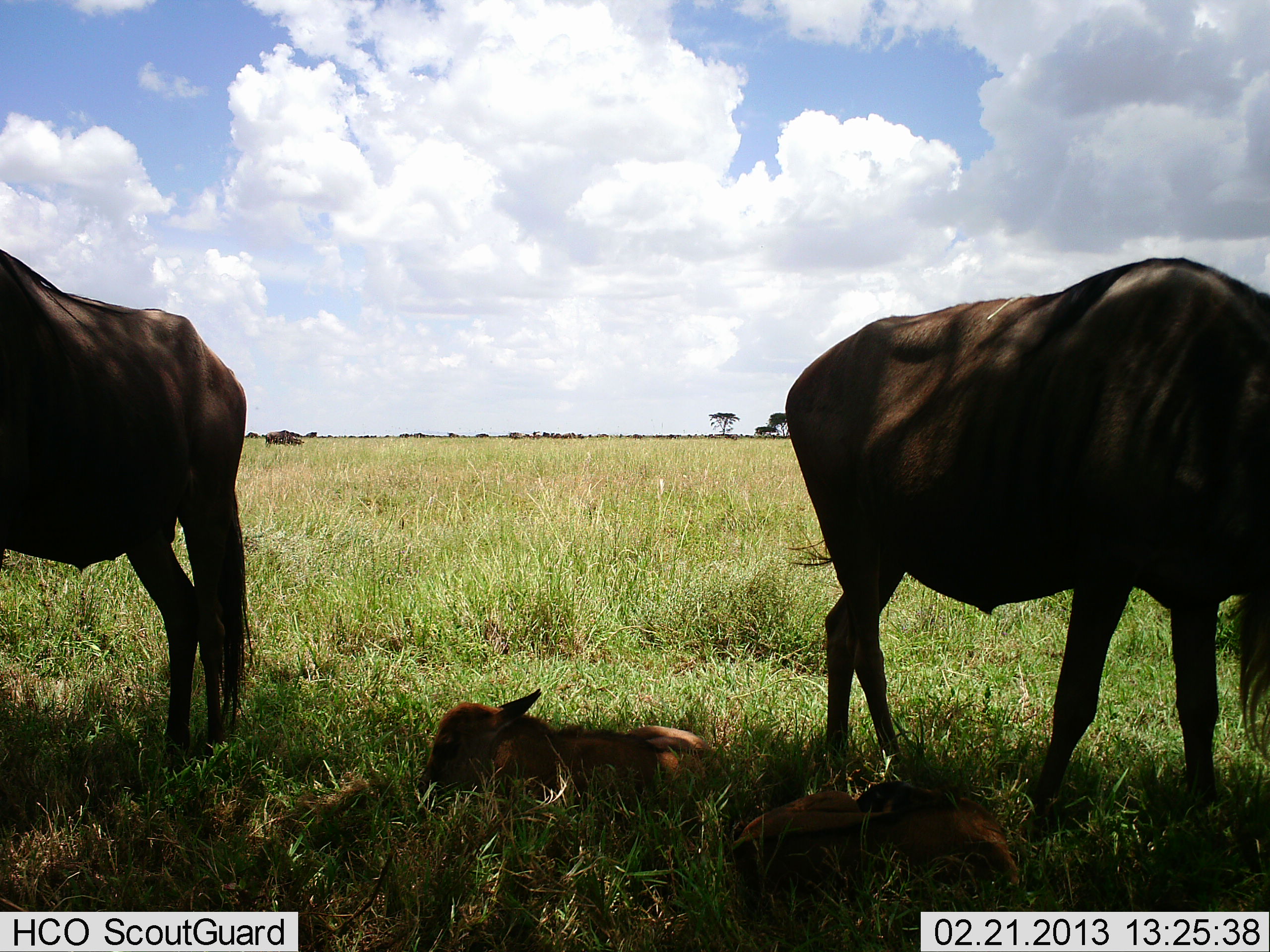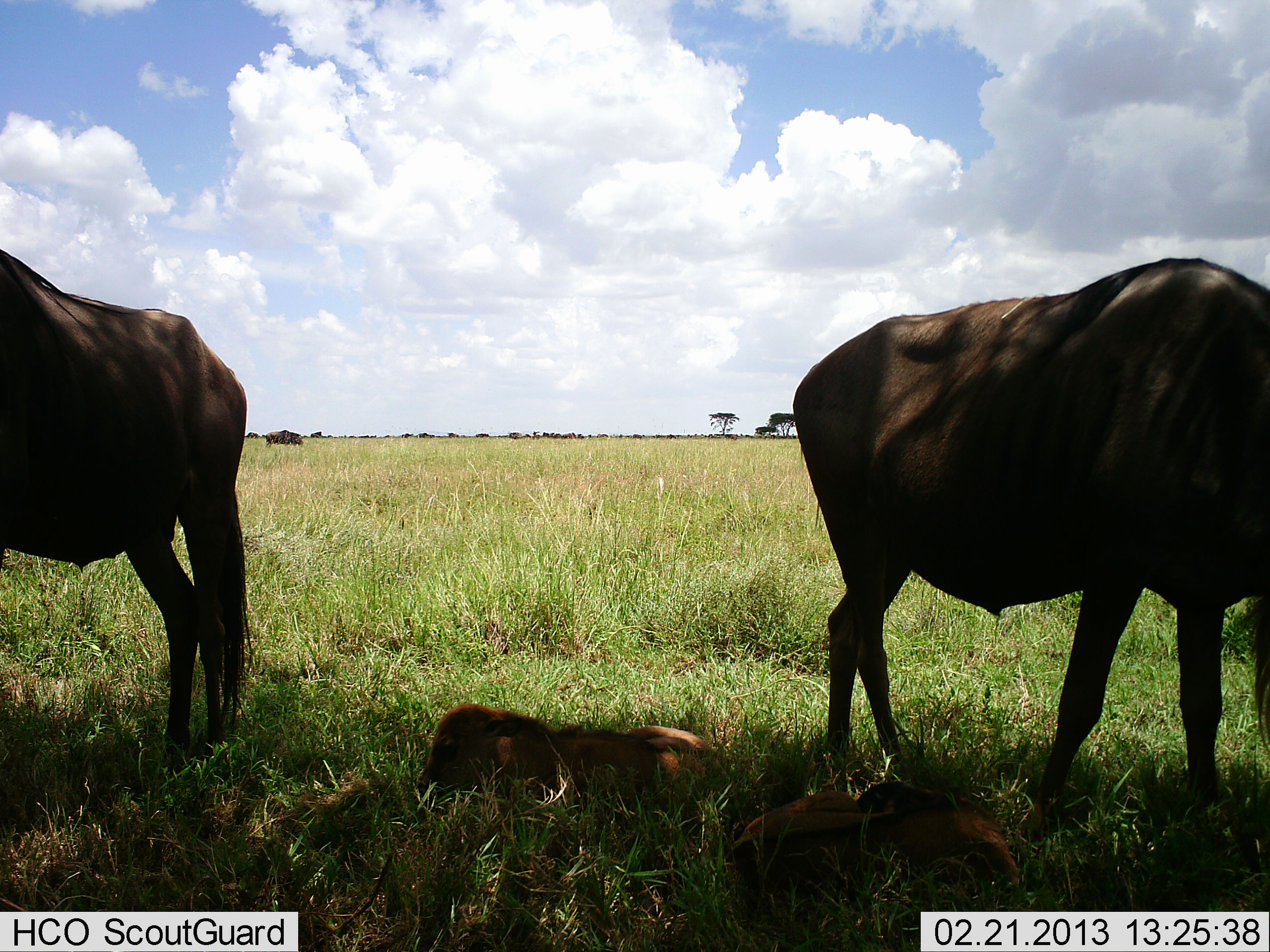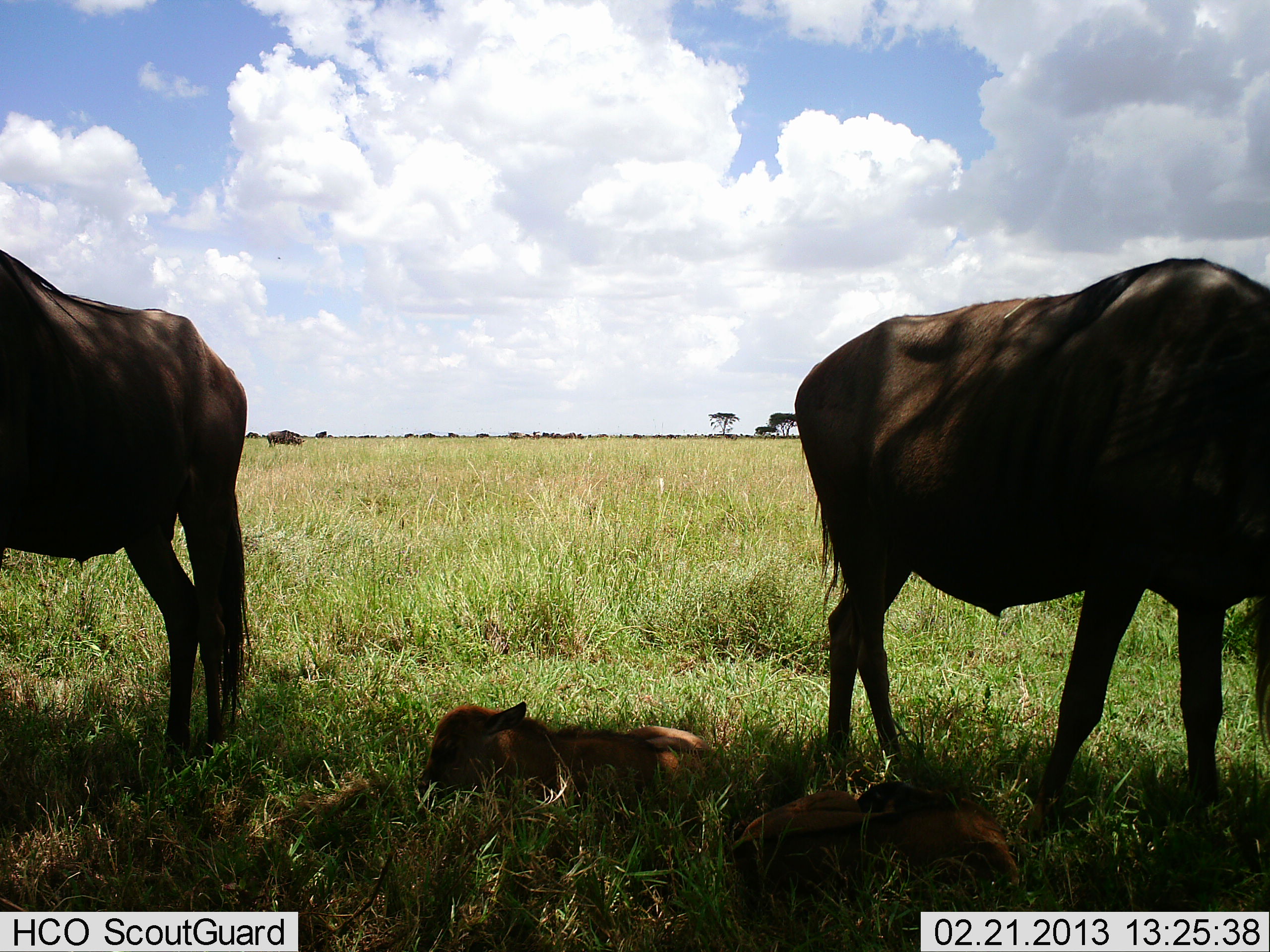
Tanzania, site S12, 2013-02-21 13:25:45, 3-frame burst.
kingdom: Animalia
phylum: Chordata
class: Mammalia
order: Artiodactyla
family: Bovidae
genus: Connochaetes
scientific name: Connochaetes taurinus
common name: blue wildebeest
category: wildebeest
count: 4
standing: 85%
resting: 81%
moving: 15%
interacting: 0%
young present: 85%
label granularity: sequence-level